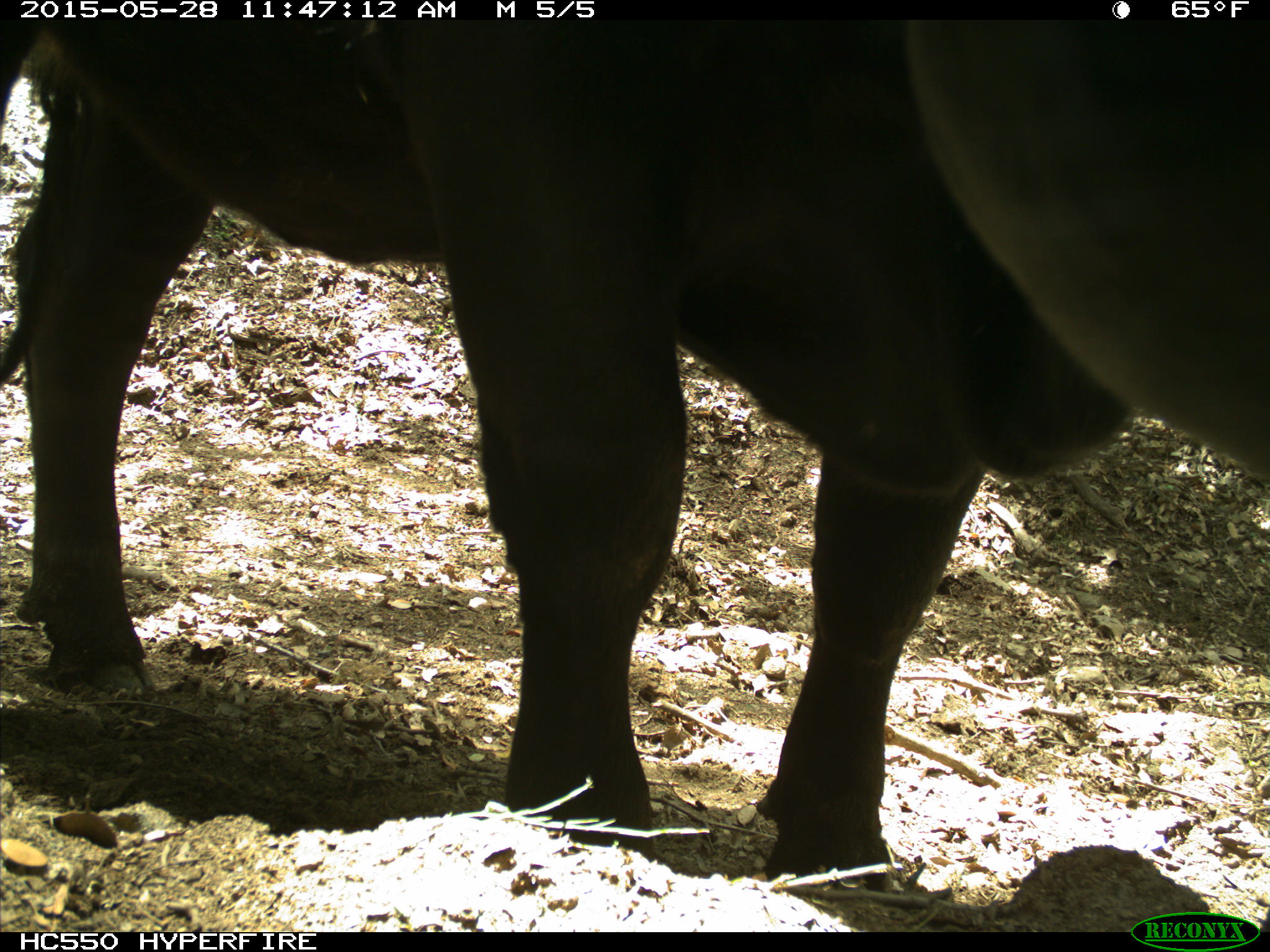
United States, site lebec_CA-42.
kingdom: Animalia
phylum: Chordata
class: Mammalia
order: Artiodactyla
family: Bovidae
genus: Bos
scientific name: Bos taurus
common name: domestic cow